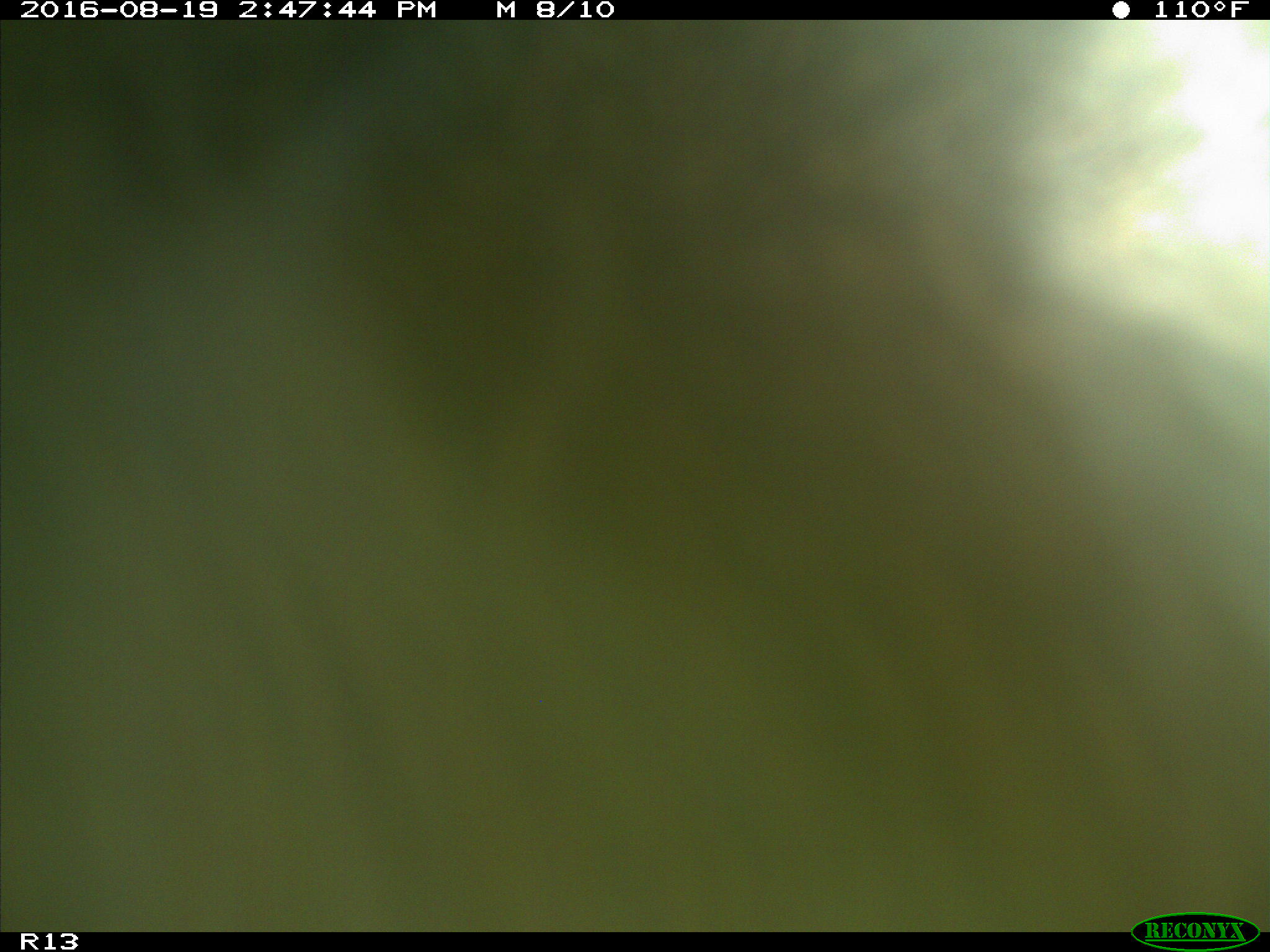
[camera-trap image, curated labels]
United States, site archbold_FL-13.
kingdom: Animalia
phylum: Chordata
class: Mammalia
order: Artiodactyla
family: Bovidae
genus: Bos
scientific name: Bos taurus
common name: domestic cow